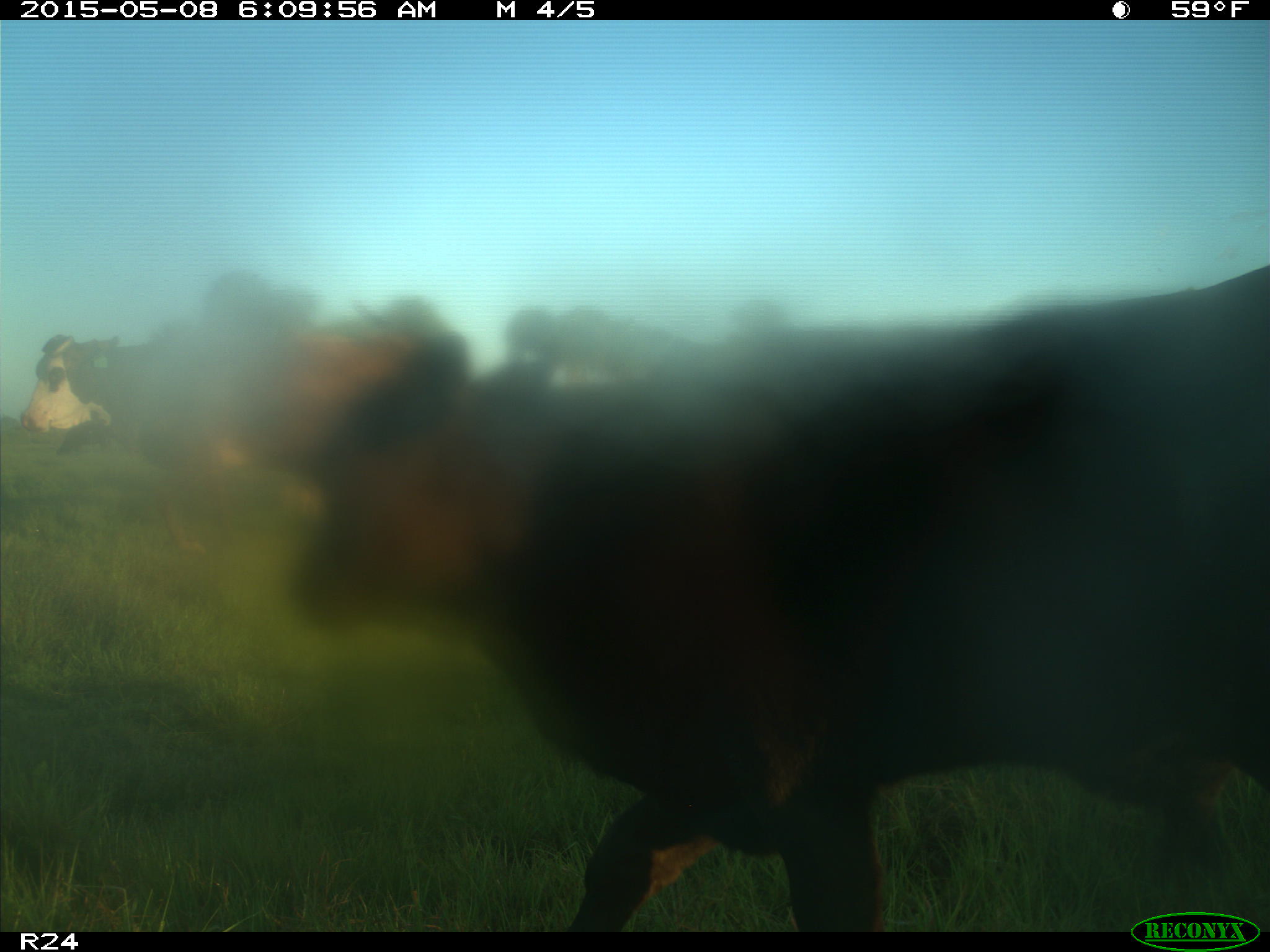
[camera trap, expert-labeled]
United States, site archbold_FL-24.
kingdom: Animalia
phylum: Chordata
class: Mammalia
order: Artiodactyla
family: Bovidae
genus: Bos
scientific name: Bos taurus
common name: domestic cow